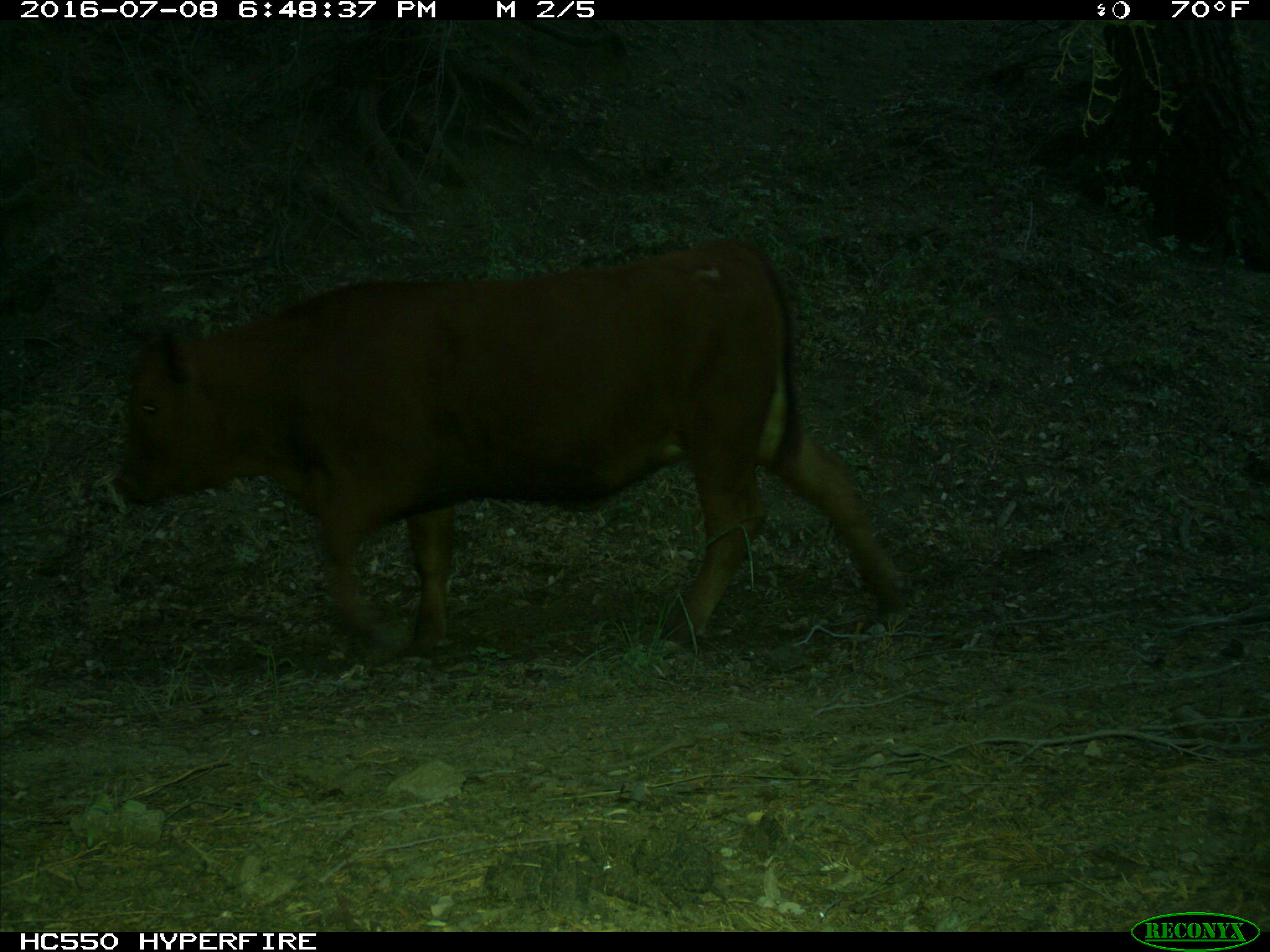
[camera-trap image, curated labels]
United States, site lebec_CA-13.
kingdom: Animalia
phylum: Chordata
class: Mammalia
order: Artiodactyla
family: Bovidae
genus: Bos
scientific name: Bos taurus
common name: domestic cow